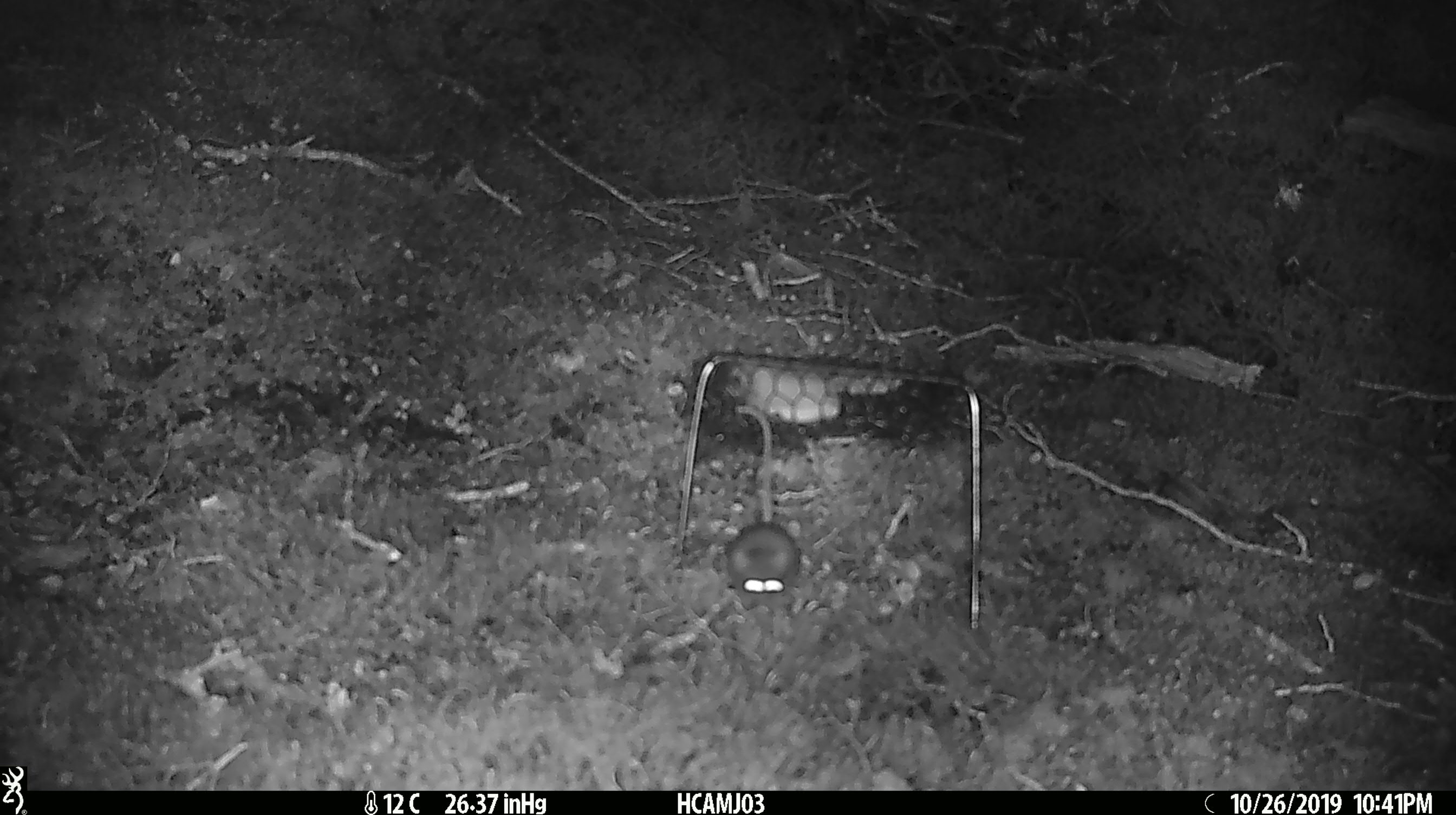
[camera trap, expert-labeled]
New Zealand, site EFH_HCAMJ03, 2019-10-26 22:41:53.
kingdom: Animalia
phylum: Chordata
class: Mammalia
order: Rodentia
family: Muridae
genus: Mus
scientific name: Mus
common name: mouse